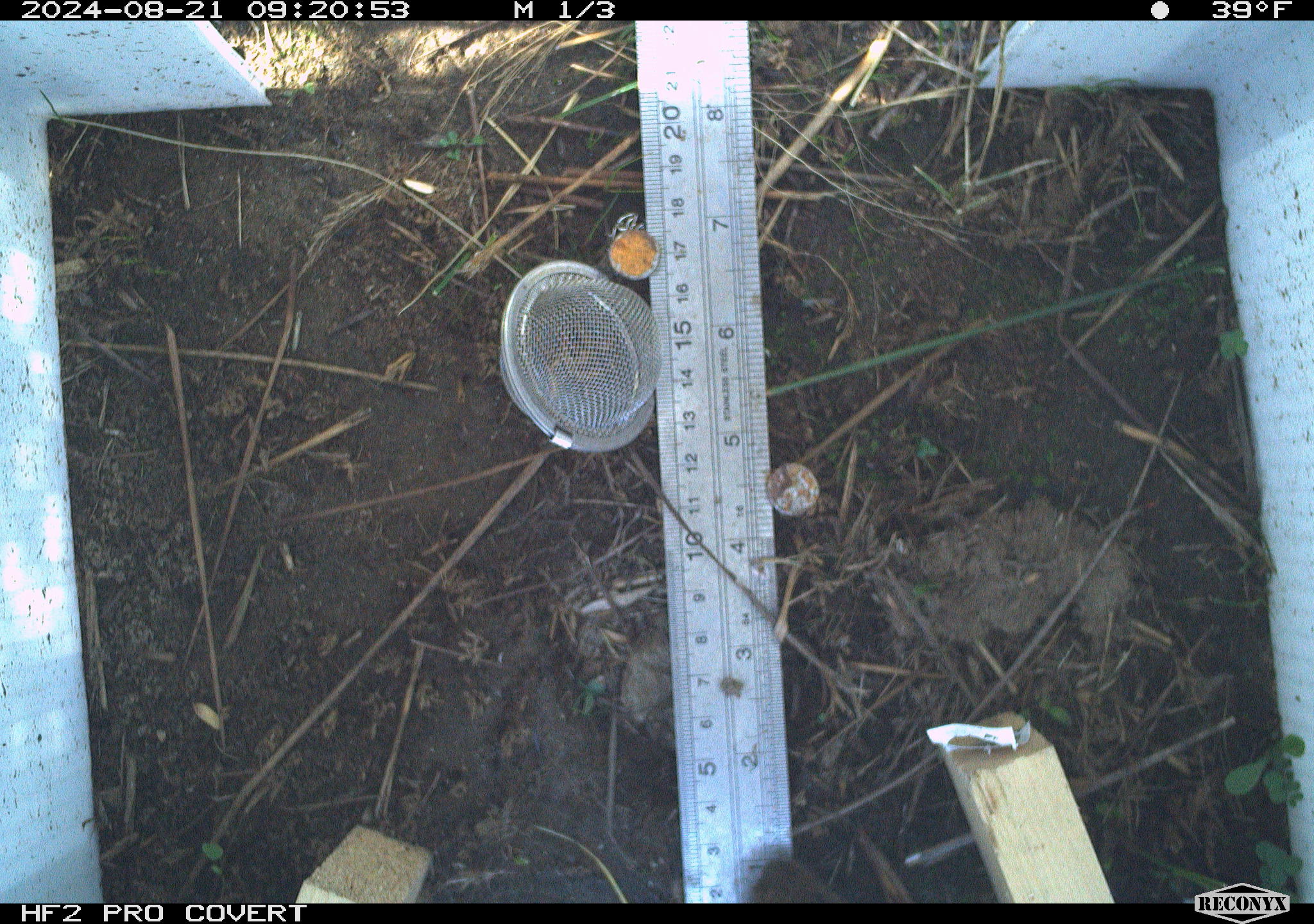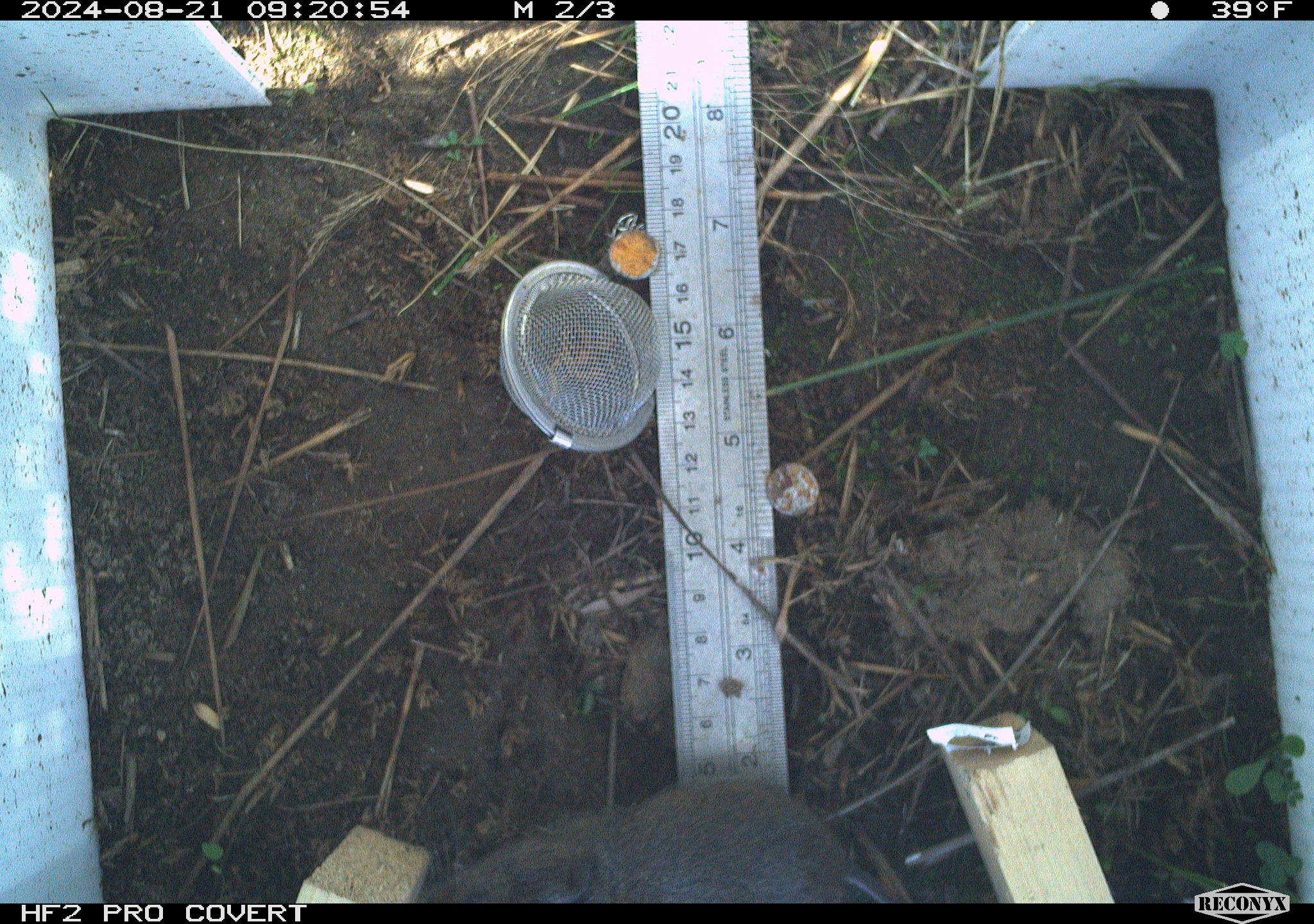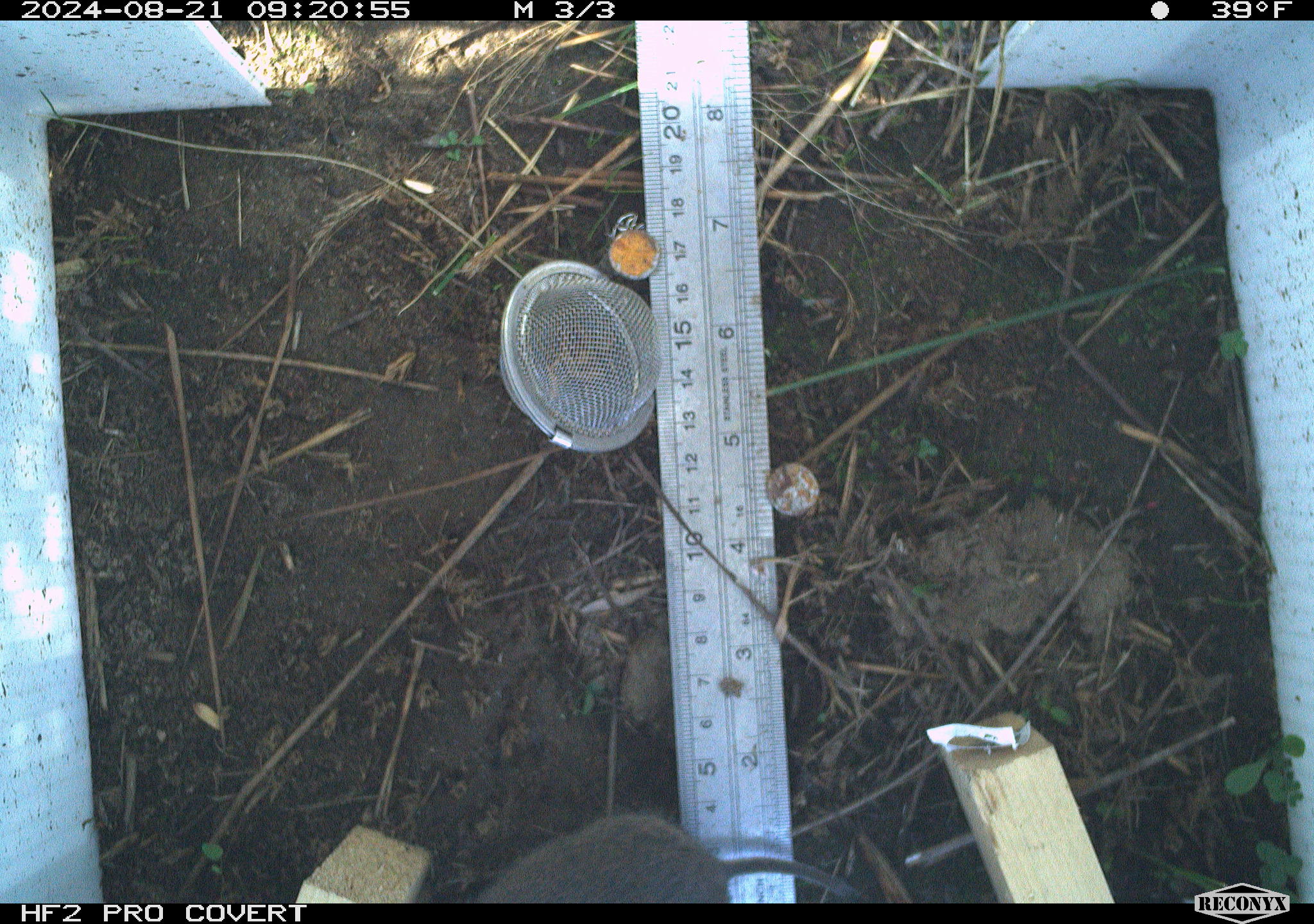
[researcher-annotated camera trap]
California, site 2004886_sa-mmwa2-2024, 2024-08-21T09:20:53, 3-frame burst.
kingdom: Animalia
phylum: Chordata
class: Mammalia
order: Rodentia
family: Cricetidae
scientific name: Arvicolinae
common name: voles, lemmings, and muskrats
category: arvicolinae subfamily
Arvicolinae subfamily (voles, lemmings, and muskrats) (Arvicolinae).